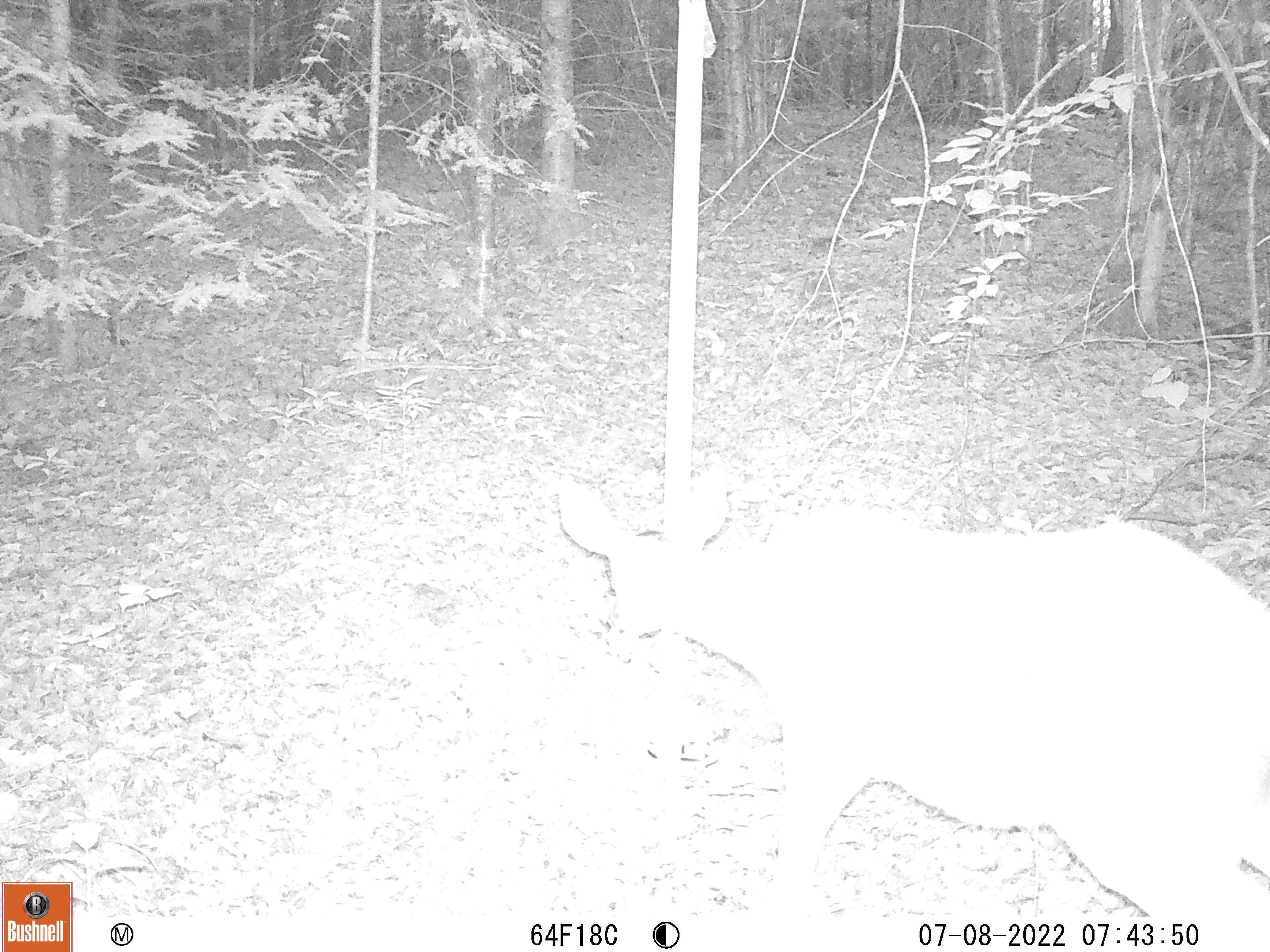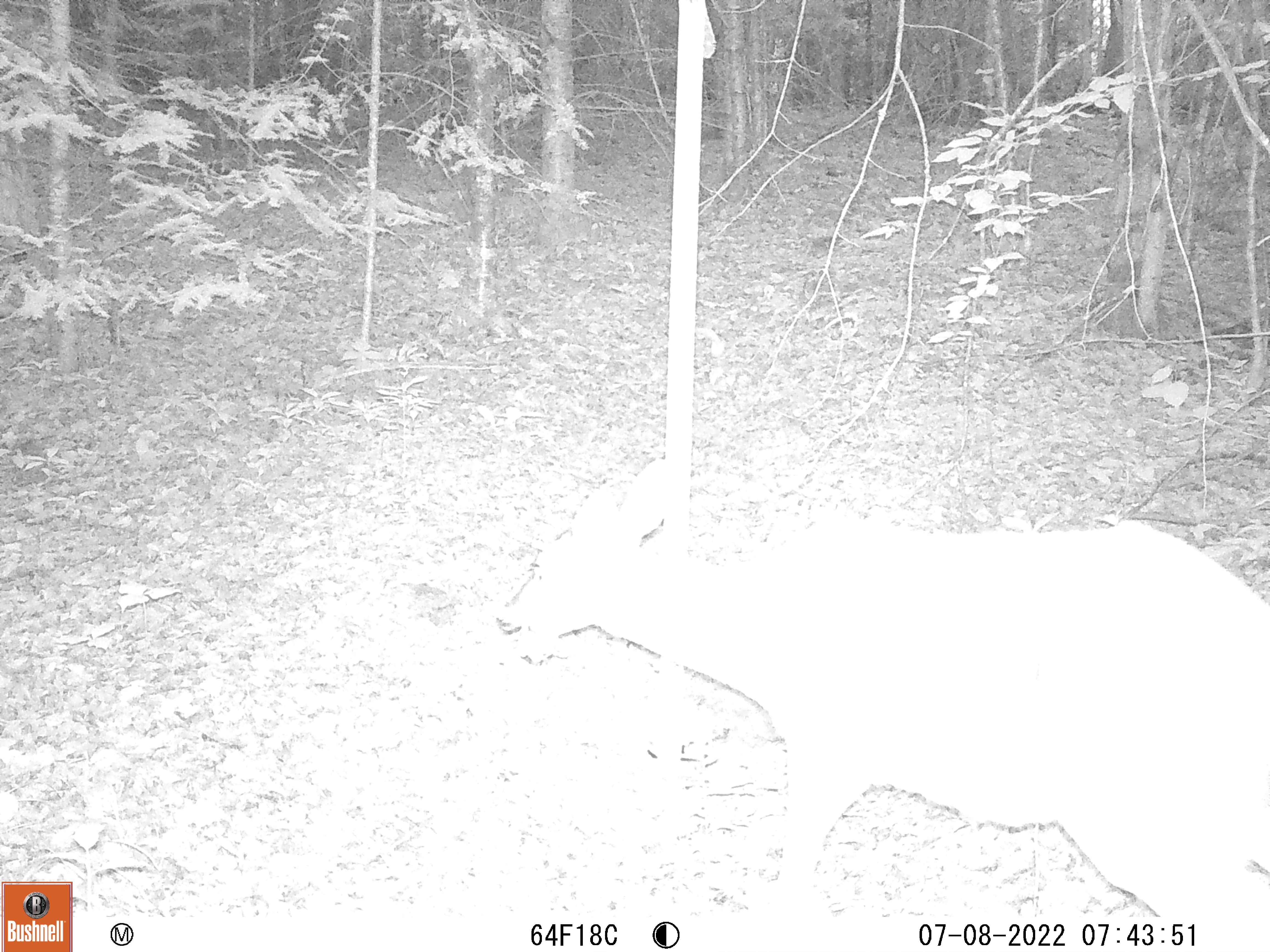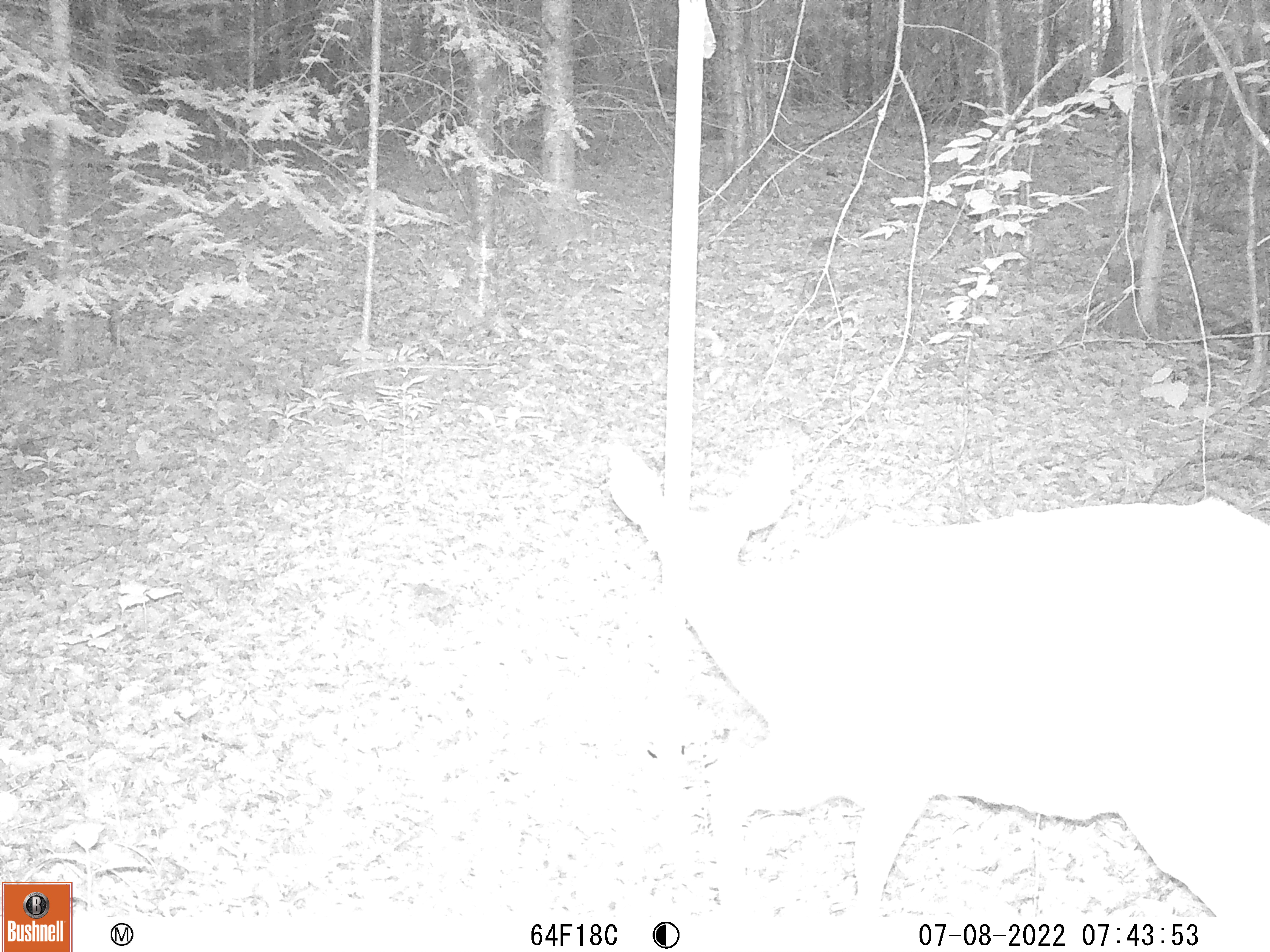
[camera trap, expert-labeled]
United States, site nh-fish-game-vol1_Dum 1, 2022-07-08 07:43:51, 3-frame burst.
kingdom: Animalia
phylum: Chordata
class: Mammalia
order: Artiodactyla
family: Cervidae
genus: Odocoileus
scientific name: Odocoileus virginianus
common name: white-tailed deer